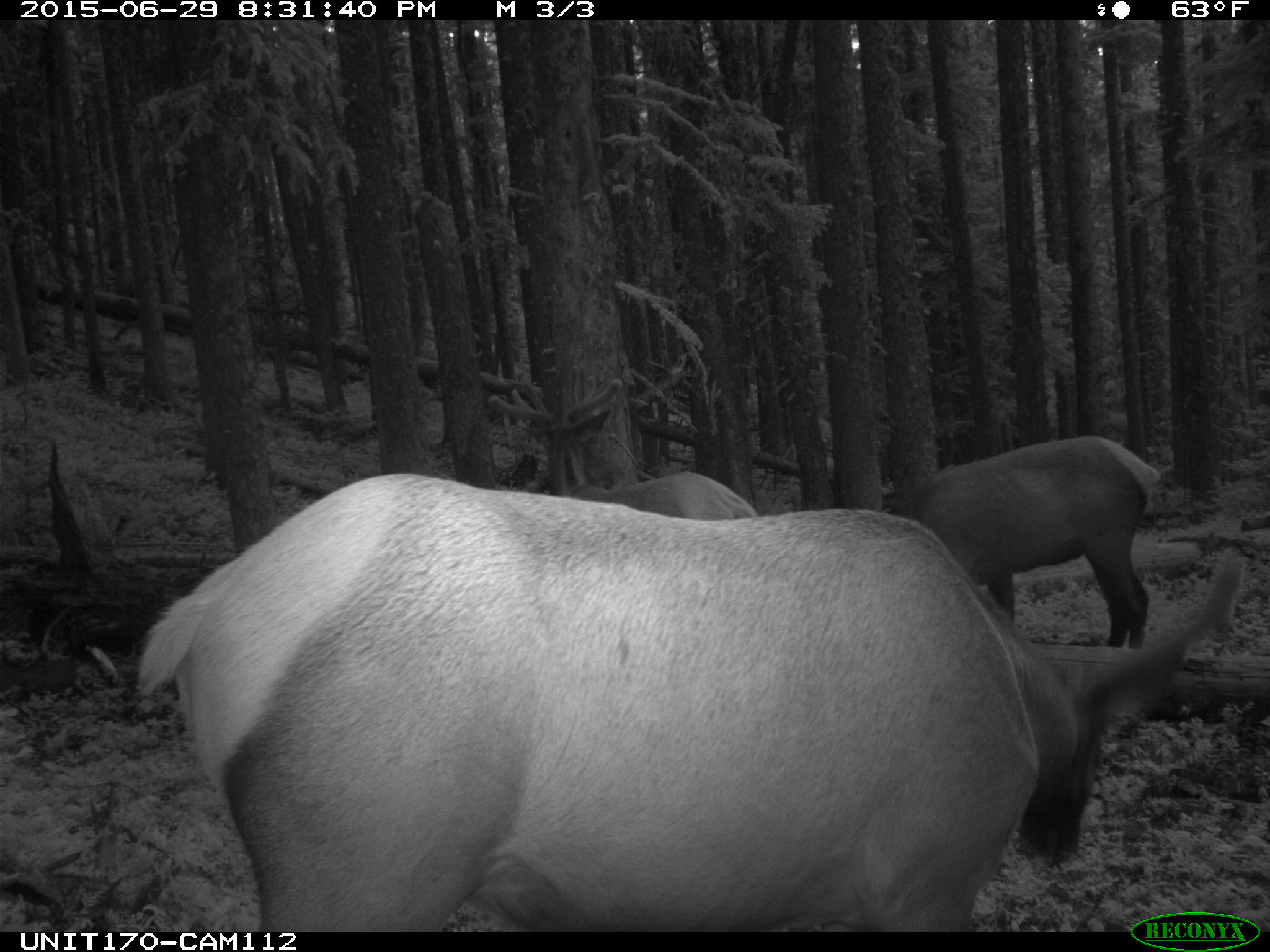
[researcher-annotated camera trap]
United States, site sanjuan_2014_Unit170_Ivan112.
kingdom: Animalia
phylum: Chordata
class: Mammalia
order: Artiodactyla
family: Cervidae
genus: Cervus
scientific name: Cervus elaphus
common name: red deer